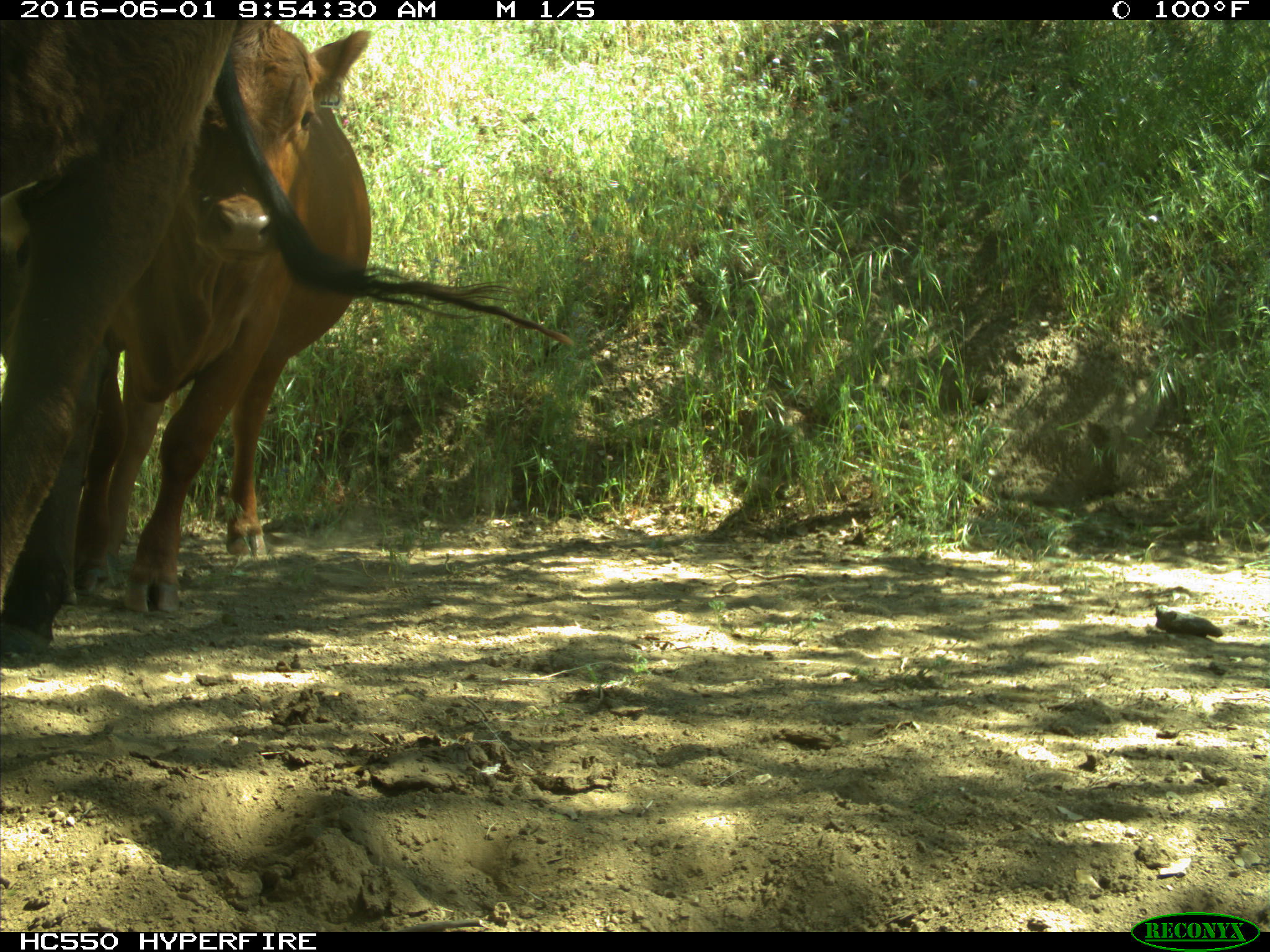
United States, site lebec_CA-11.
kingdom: Animalia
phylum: Chordata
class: Mammalia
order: Artiodactyla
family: Bovidae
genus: Bos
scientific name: Bos taurus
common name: domestic cow